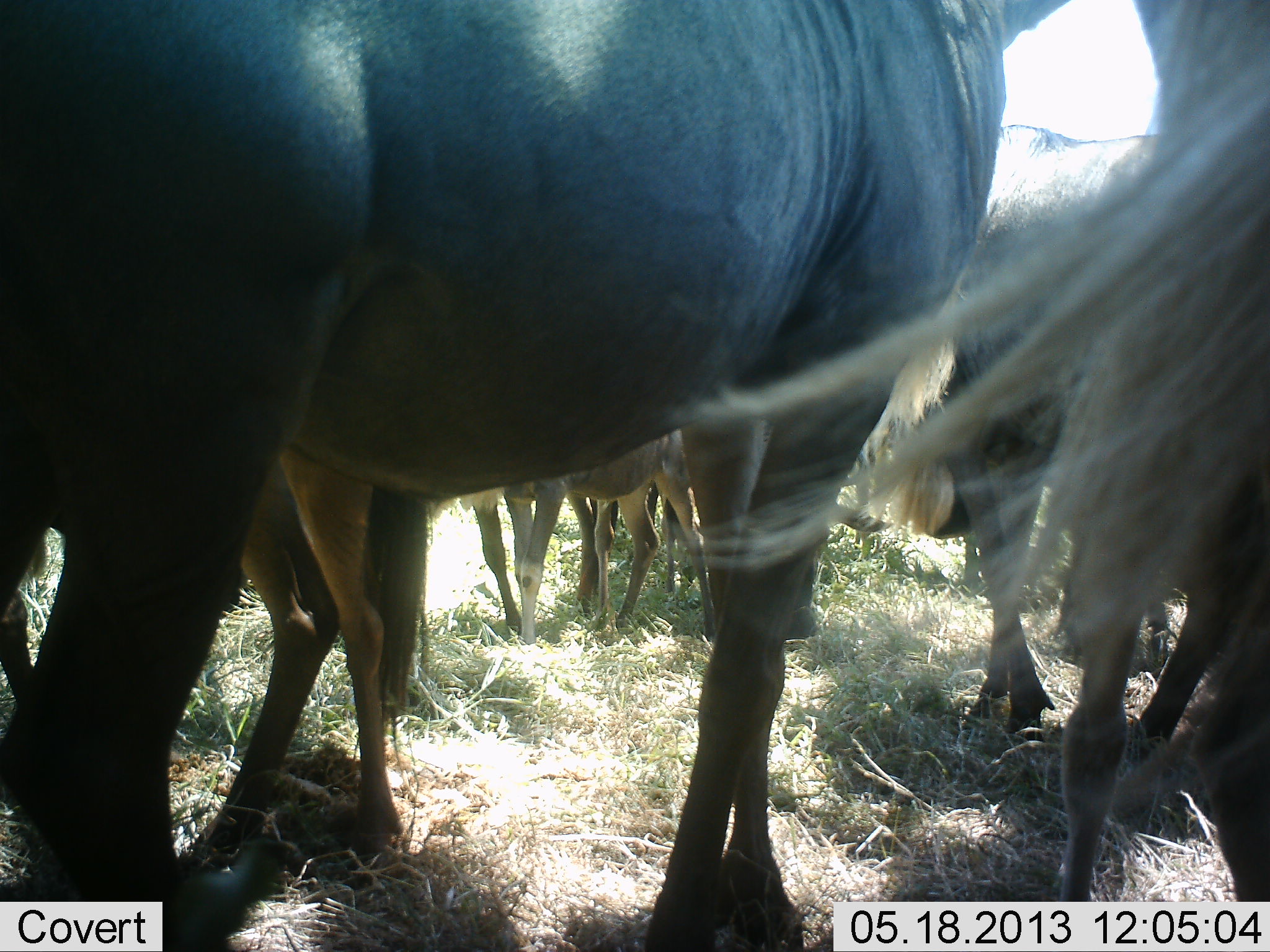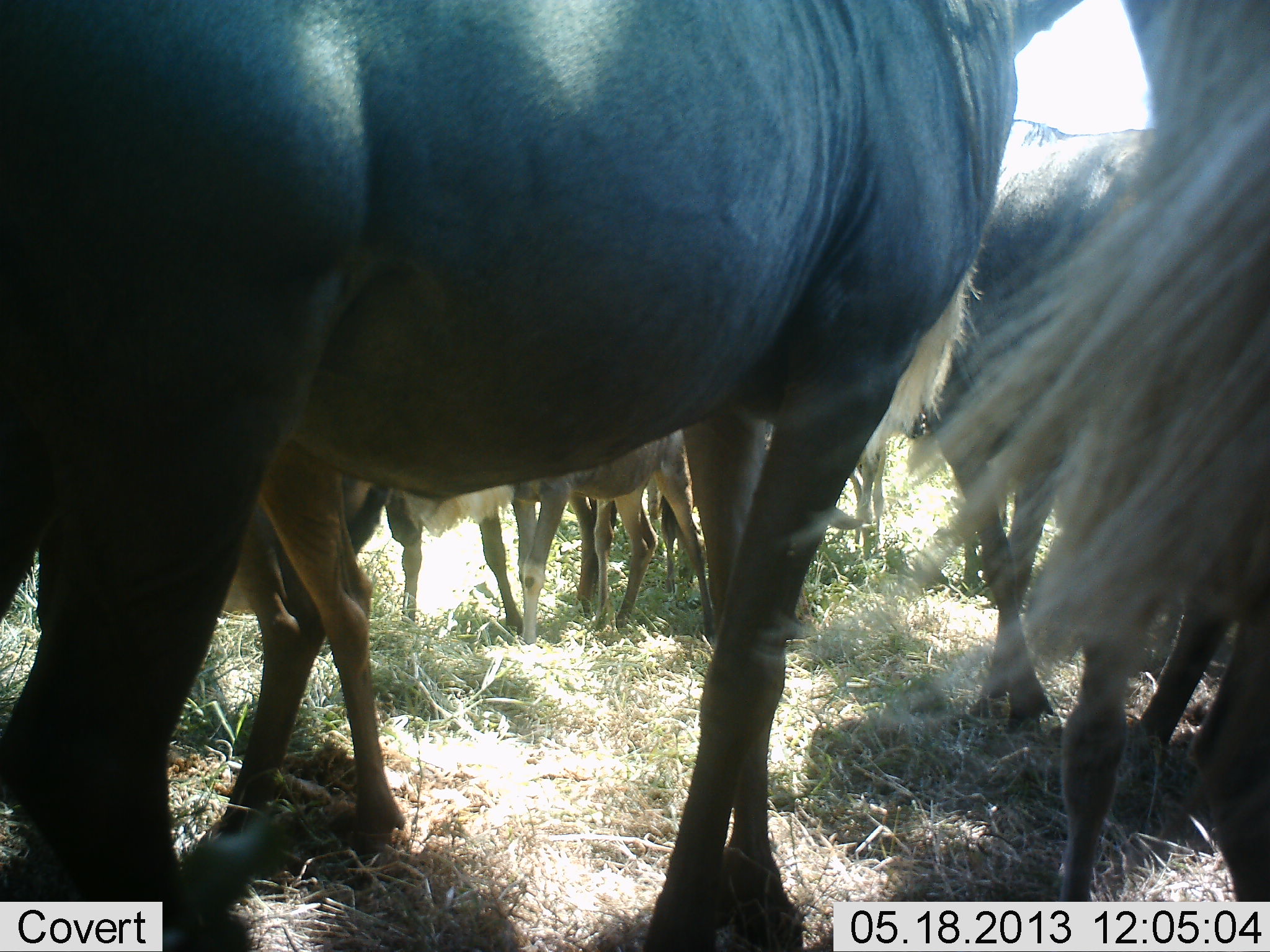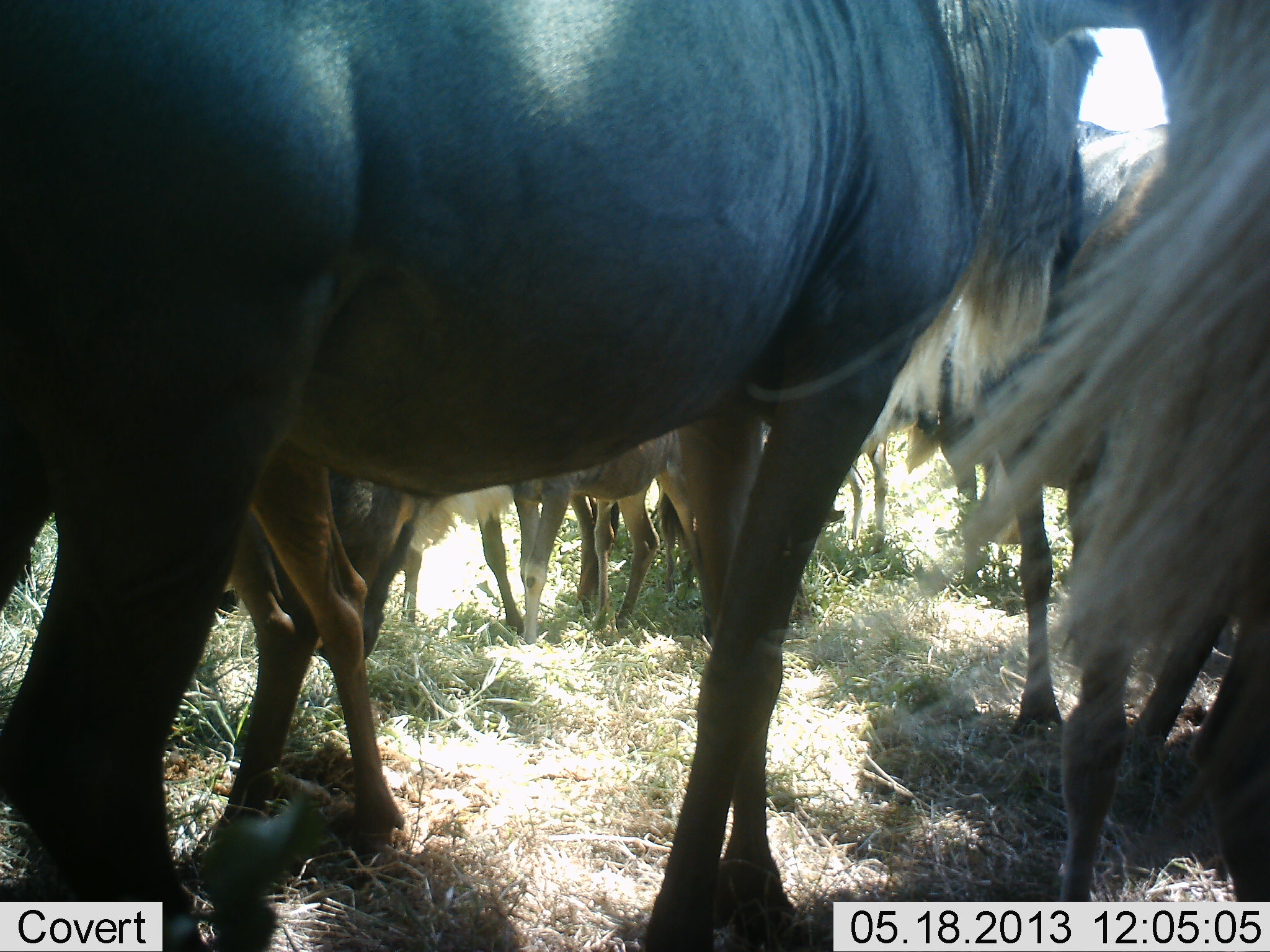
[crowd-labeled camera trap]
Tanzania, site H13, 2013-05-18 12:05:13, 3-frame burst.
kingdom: Animalia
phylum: Chordata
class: Mammalia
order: Artiodactyla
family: Bovidae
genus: Connochaetes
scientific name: Connochaetes taurinus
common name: blue wildebeest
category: wildebeest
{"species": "wildebeest (blue wildebeest) (Connochaetes taurinus)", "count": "10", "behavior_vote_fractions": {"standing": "78%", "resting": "4%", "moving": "4%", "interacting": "26%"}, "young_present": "13%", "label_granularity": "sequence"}